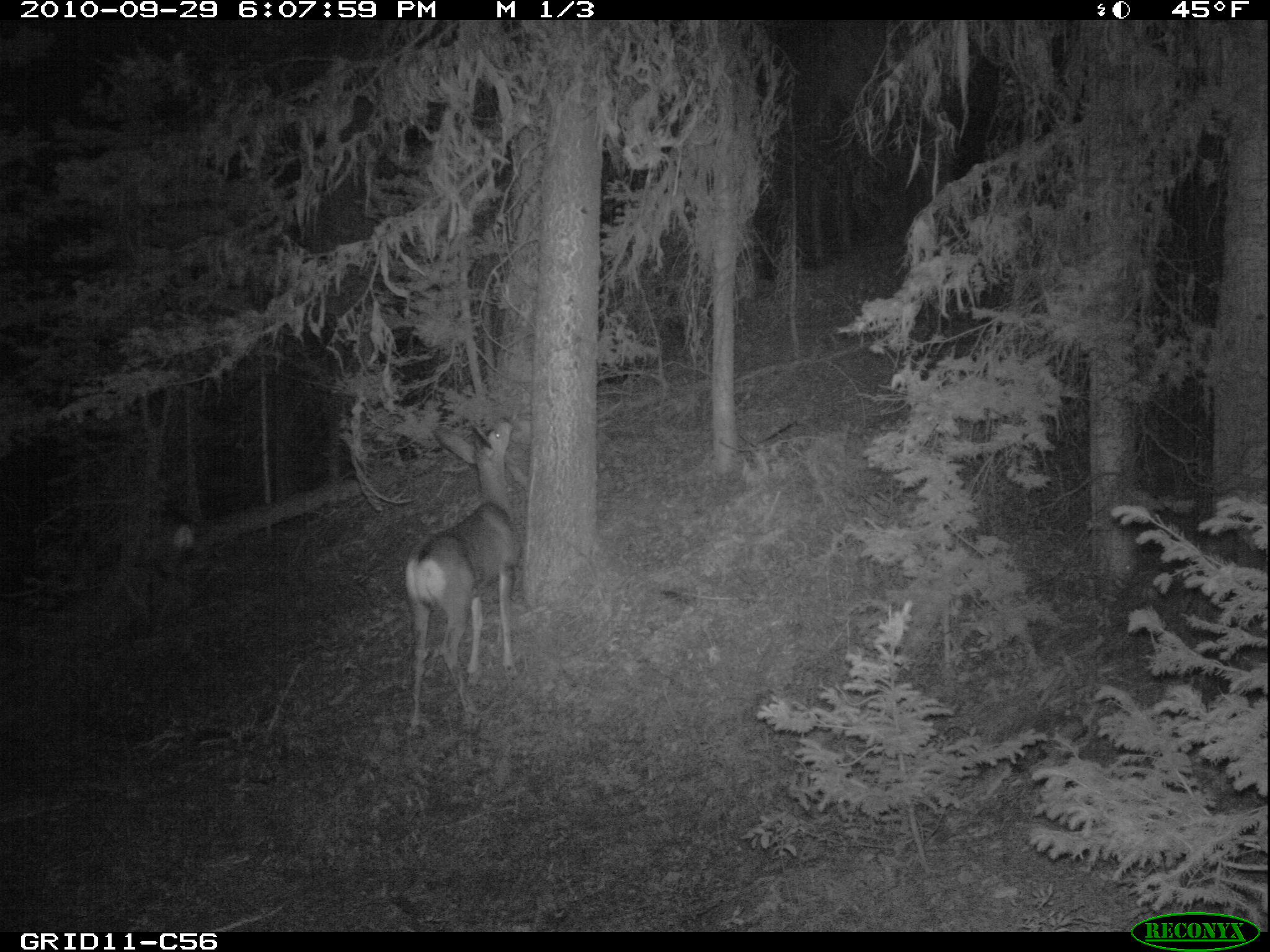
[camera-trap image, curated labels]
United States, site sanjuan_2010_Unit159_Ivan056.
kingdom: Animalia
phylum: Chordata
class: Mammalia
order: Artiodactyla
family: Cervidae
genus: Odocoileus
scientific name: Odocoileus hemionus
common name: mule deer